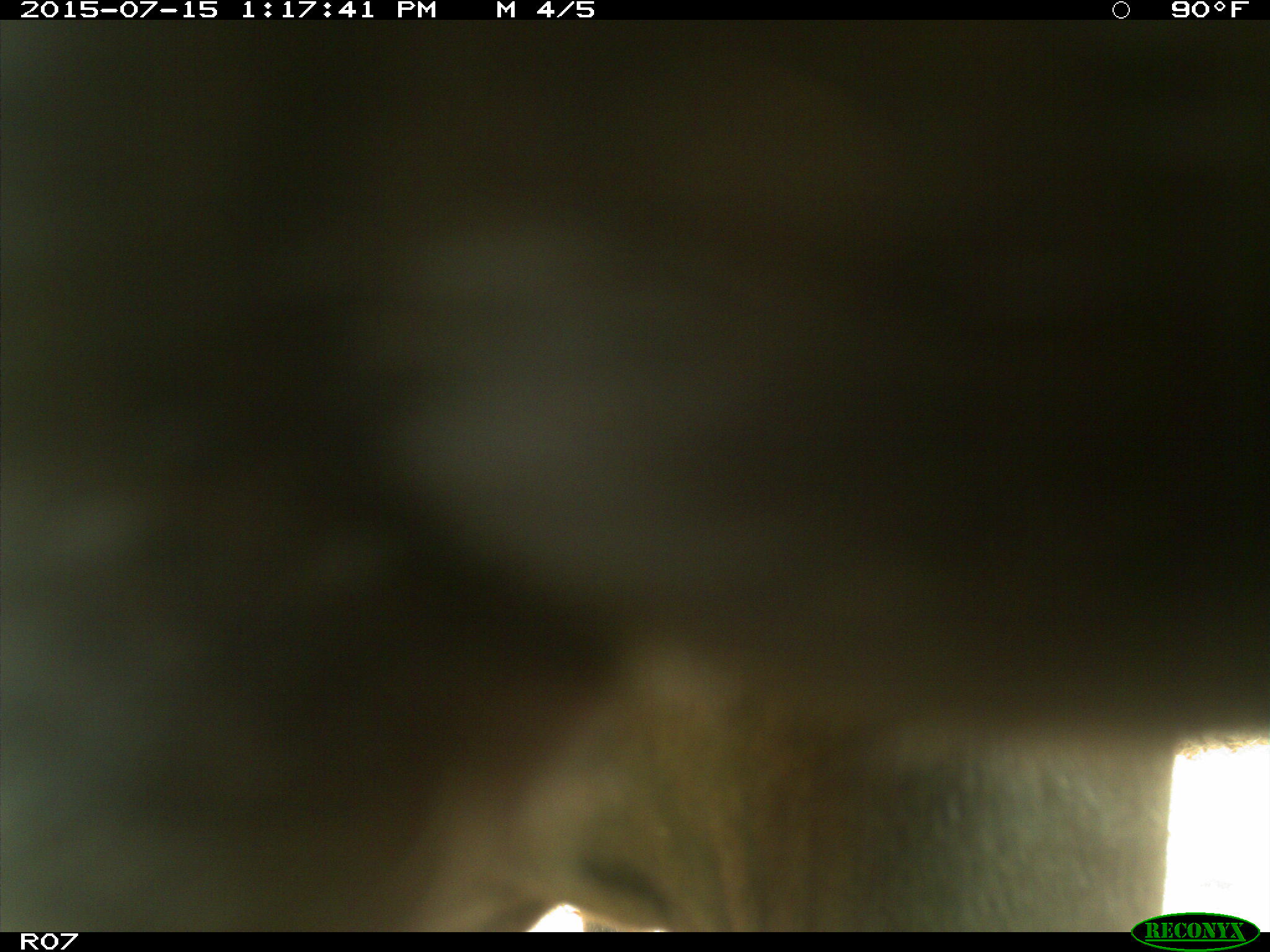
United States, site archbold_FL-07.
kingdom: Animalia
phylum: Chordata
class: Mammalia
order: Artiodactyla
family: Bovidae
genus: Bos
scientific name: Bos taurus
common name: domestic cow